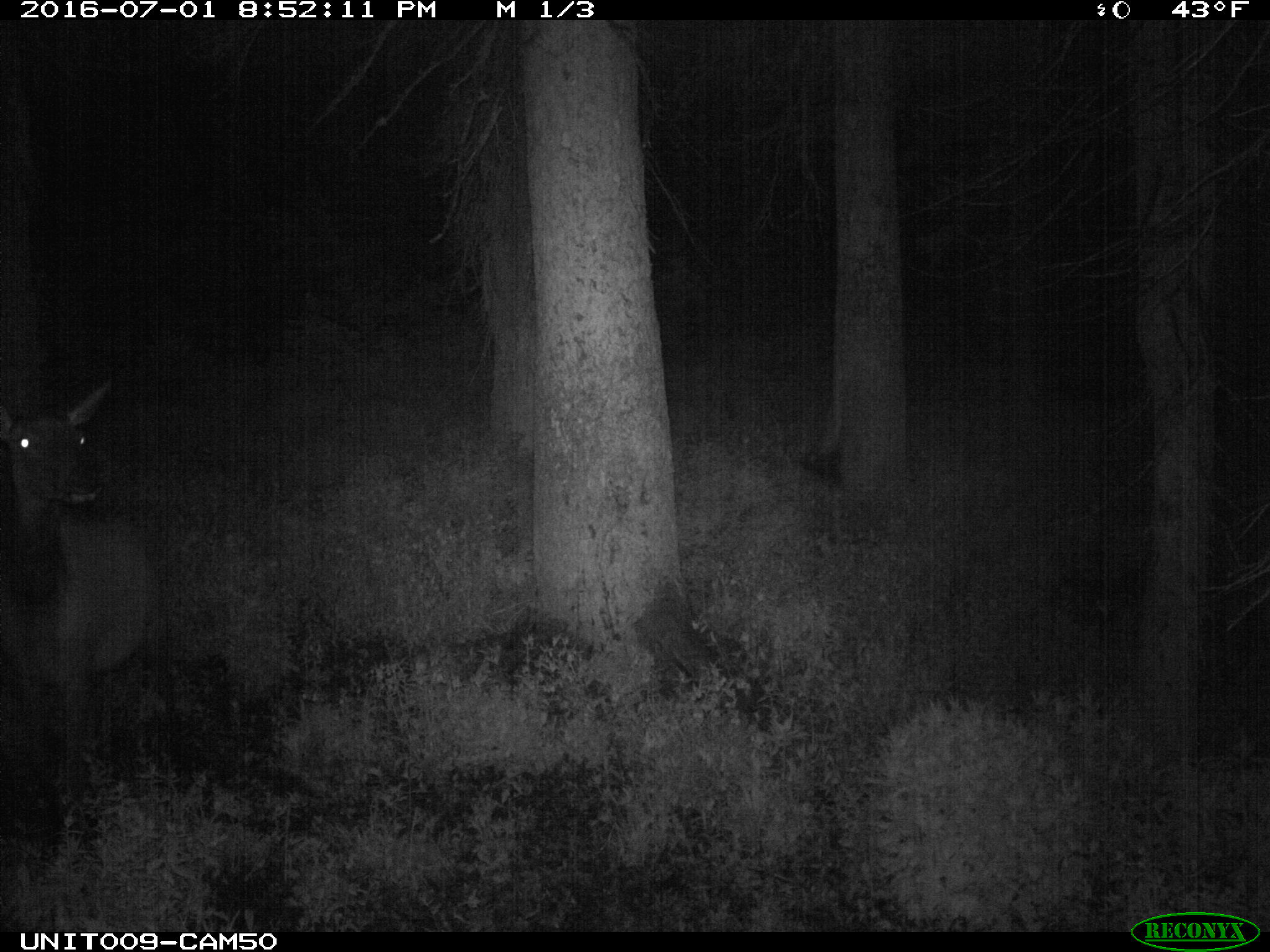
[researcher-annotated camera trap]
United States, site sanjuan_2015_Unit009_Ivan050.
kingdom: Animalia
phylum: Chordata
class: Mammalia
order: Artiodactyla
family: Cervidae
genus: Cervus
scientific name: Cervus elaphus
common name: red deer